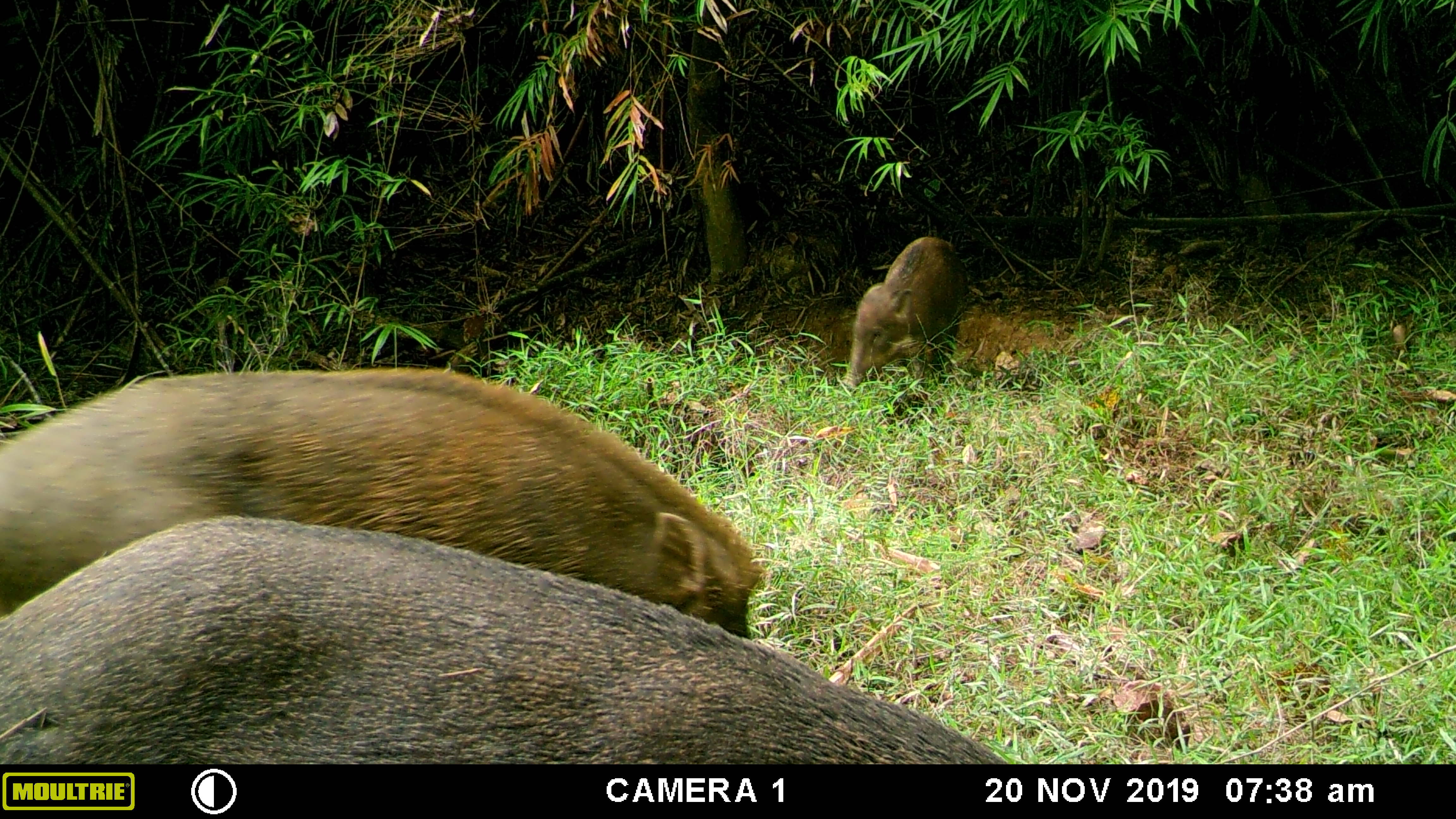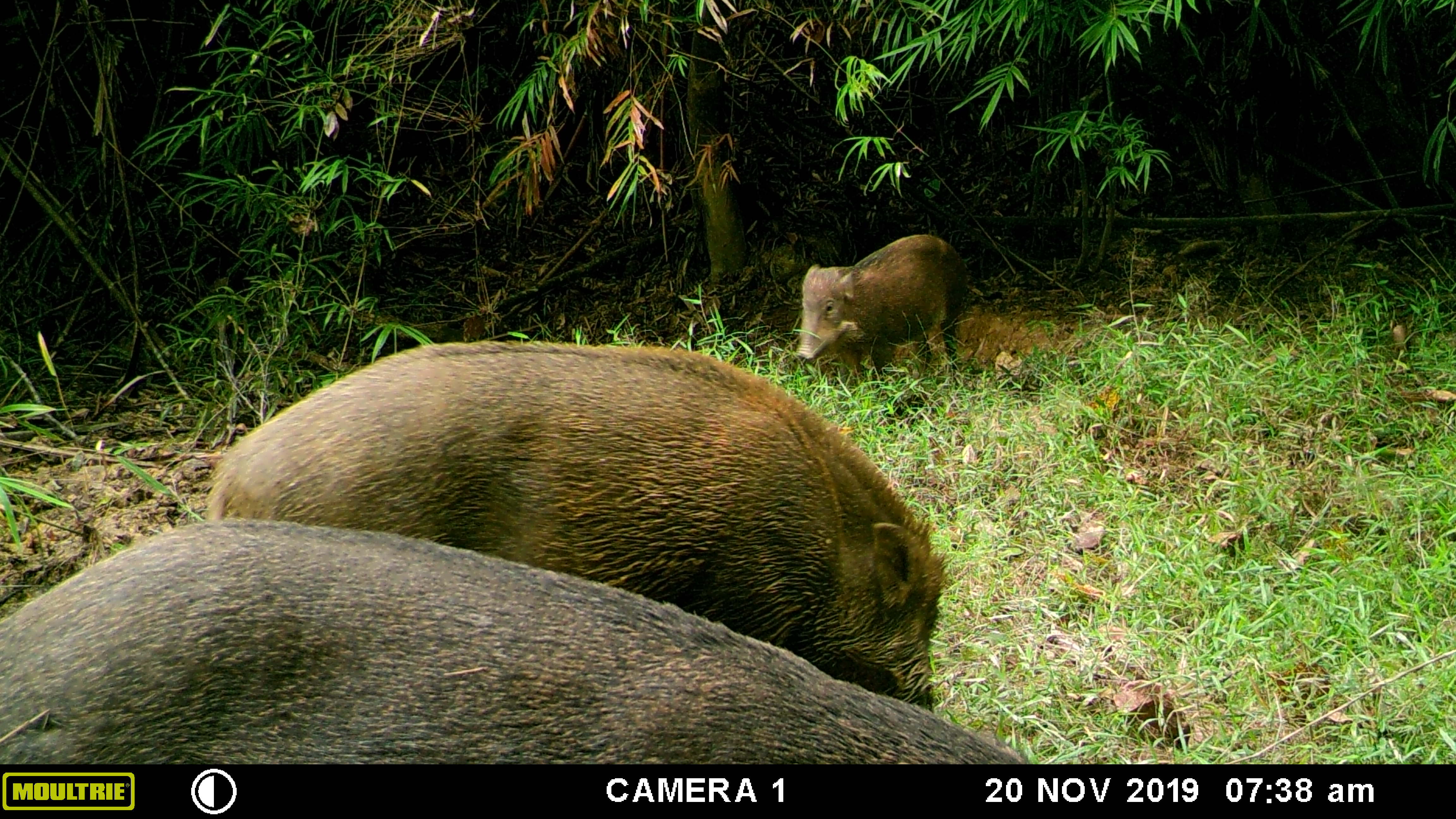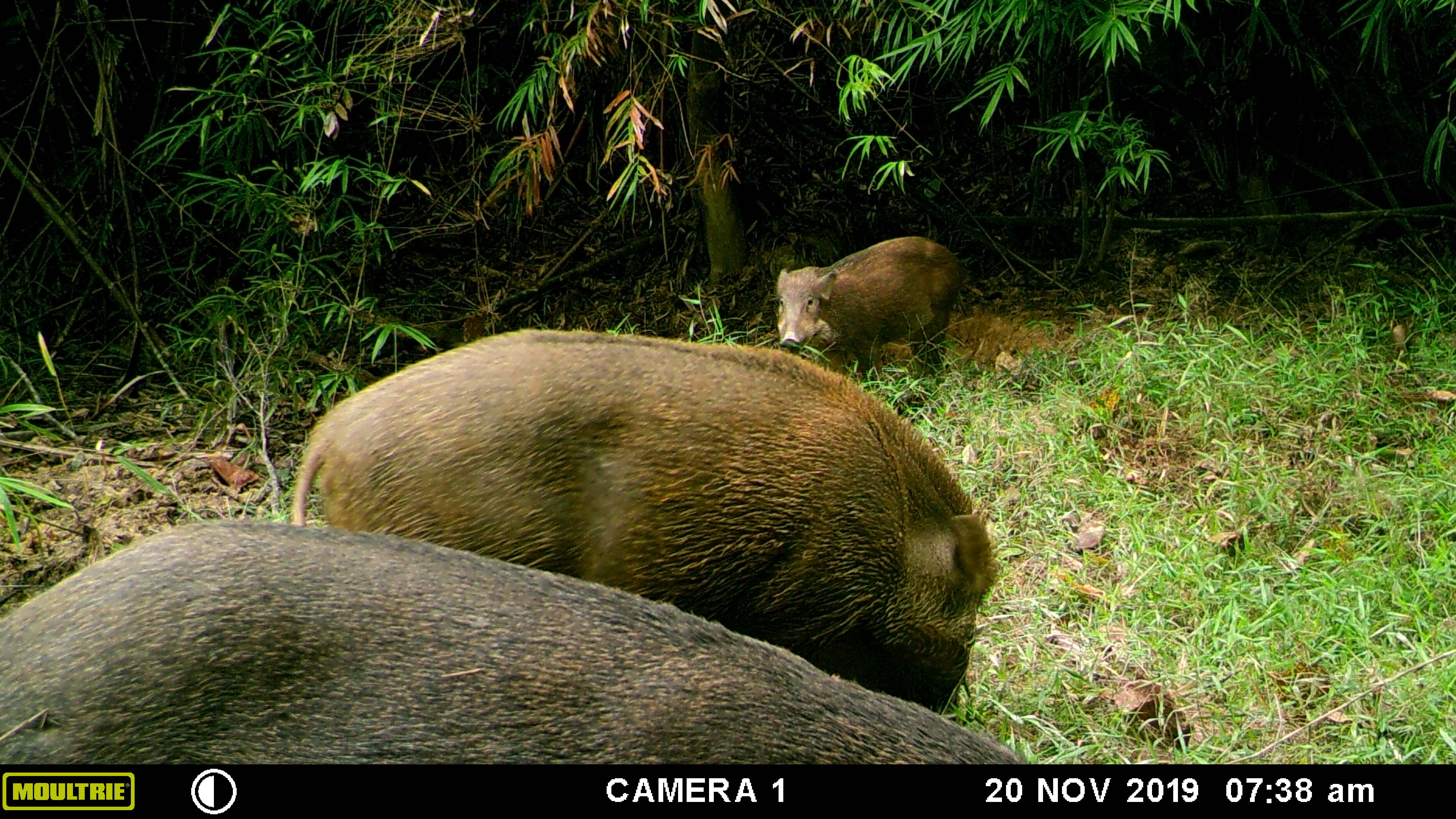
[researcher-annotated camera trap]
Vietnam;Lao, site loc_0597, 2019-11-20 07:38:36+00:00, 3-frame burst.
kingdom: Animalia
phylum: Chordata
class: Mammalia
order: Artiodactyla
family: Suidae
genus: Sus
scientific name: Sus scrofa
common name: eurasian wild pig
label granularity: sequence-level